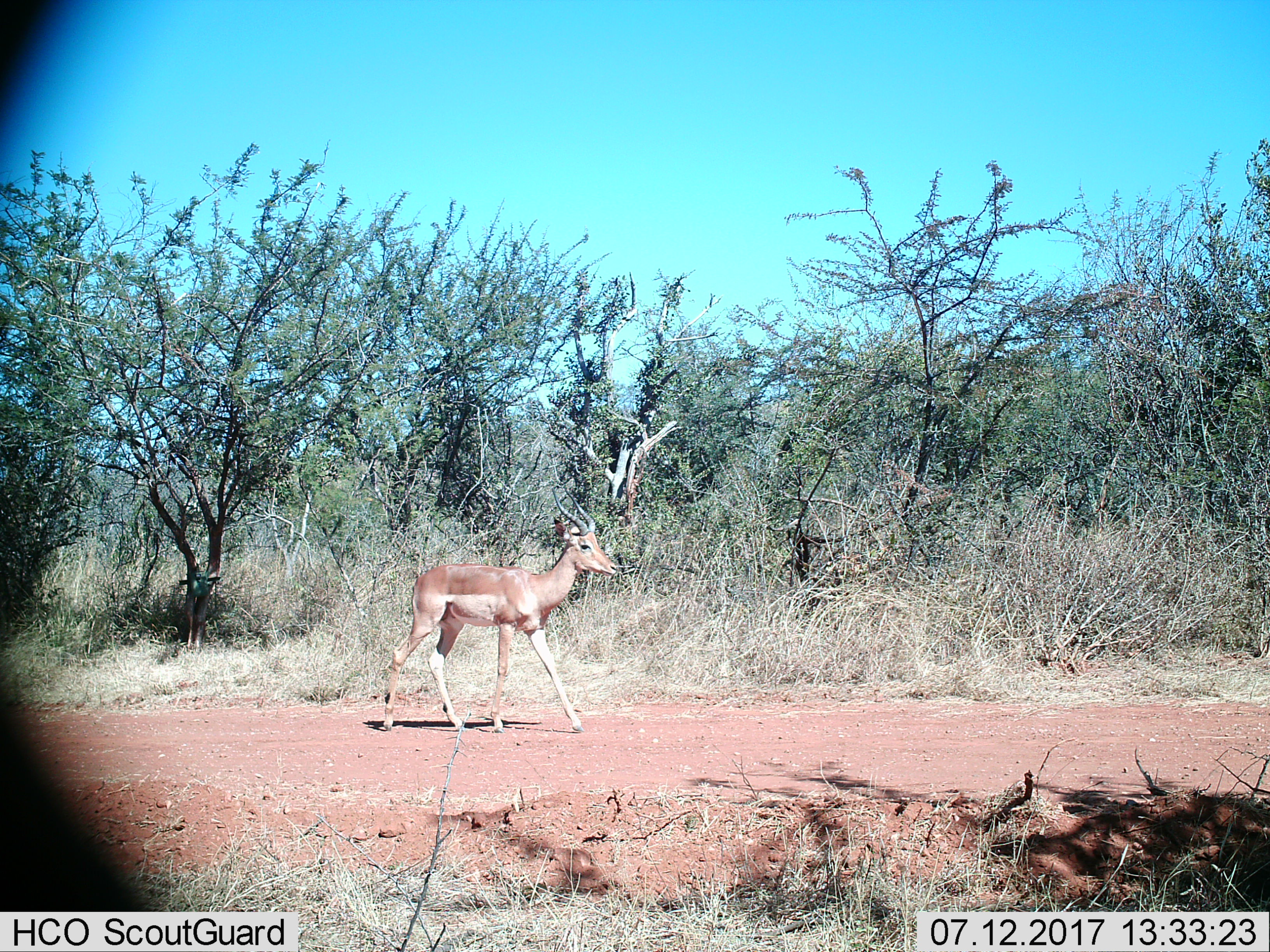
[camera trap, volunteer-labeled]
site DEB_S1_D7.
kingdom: Animalia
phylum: Chordata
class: Mammalia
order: Artiodactyla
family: Bovidae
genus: Aepyceros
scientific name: Aepyceros melampus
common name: impala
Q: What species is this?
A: Impala (Aepyceros melampus).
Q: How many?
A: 1.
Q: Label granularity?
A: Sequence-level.